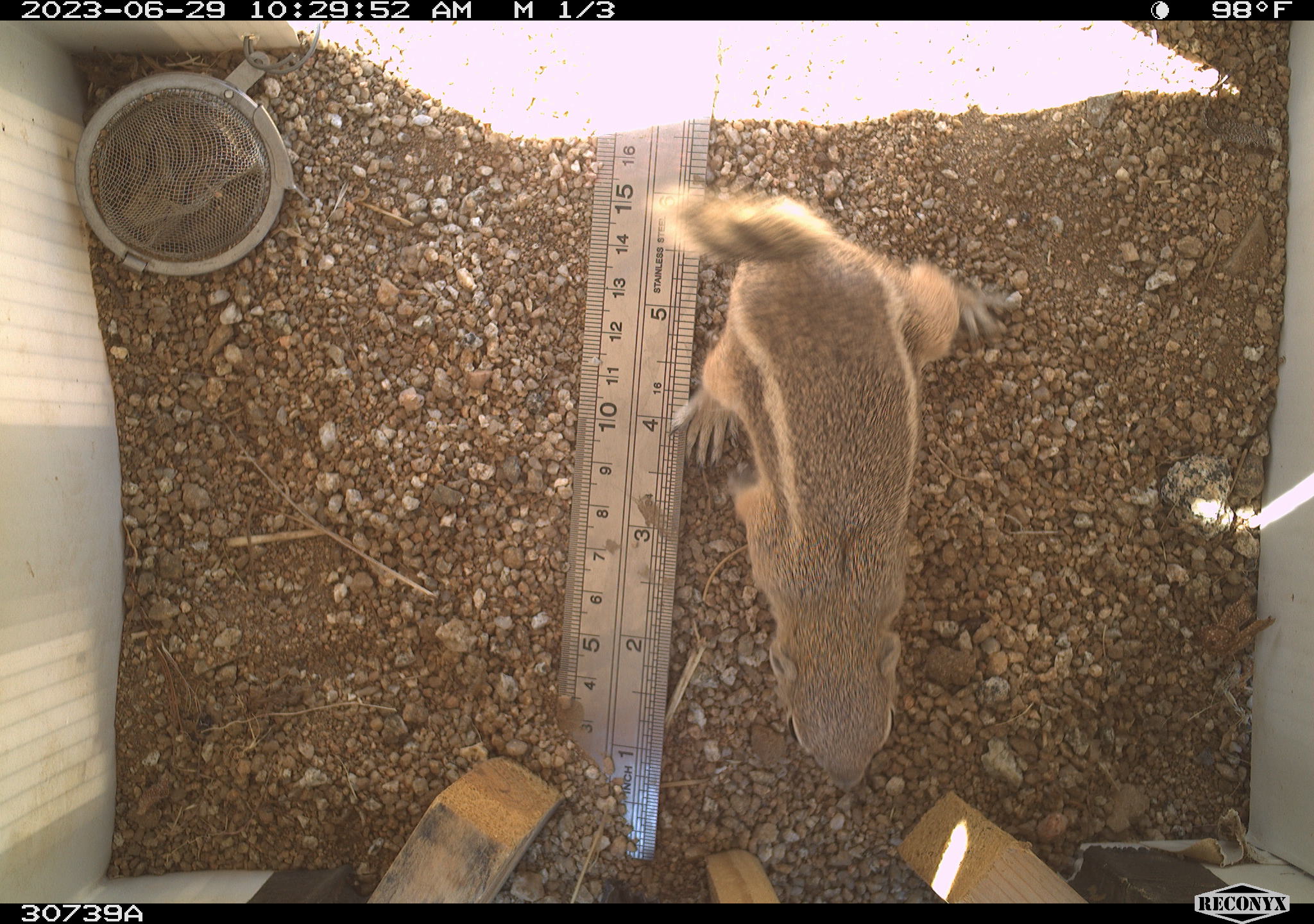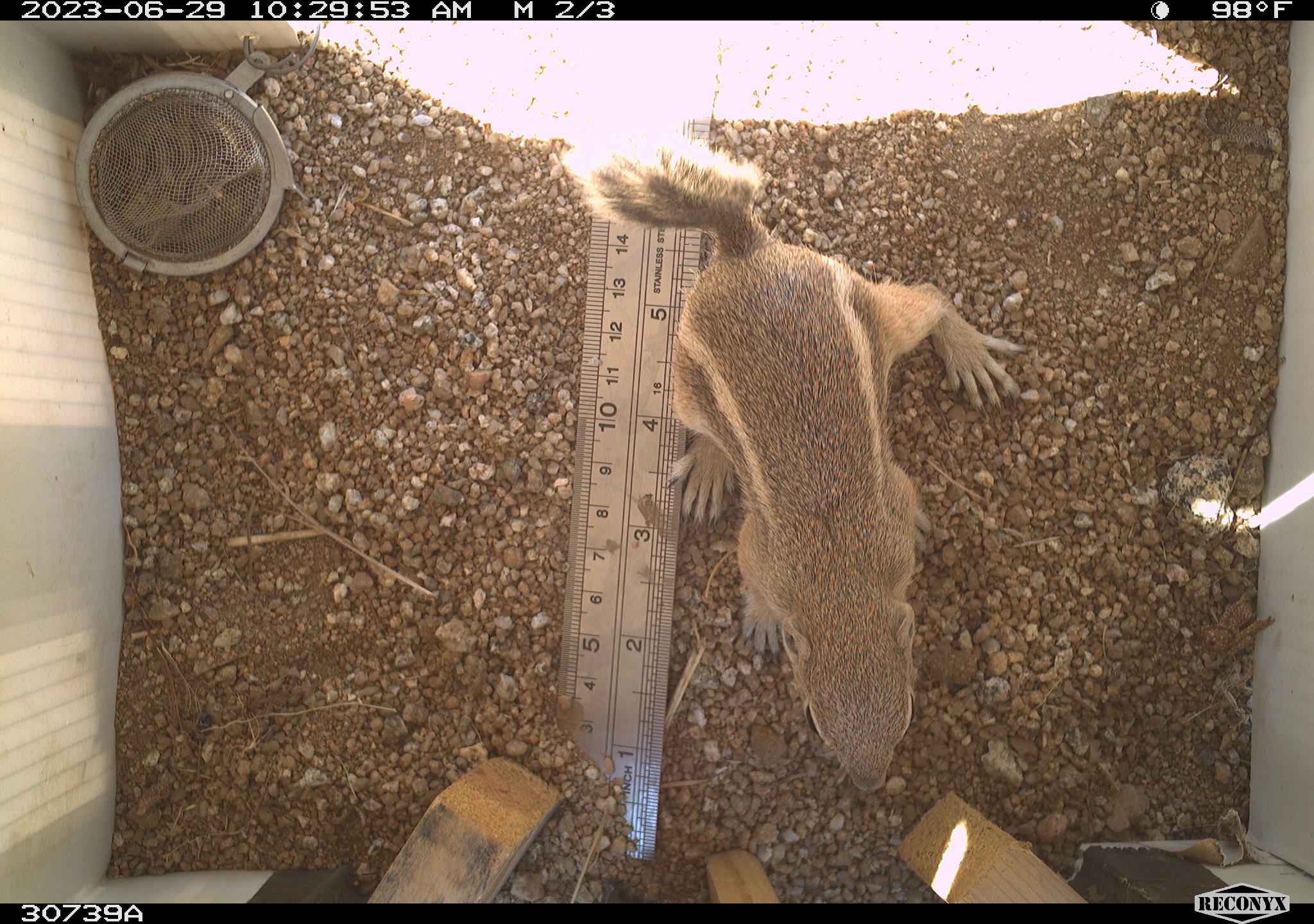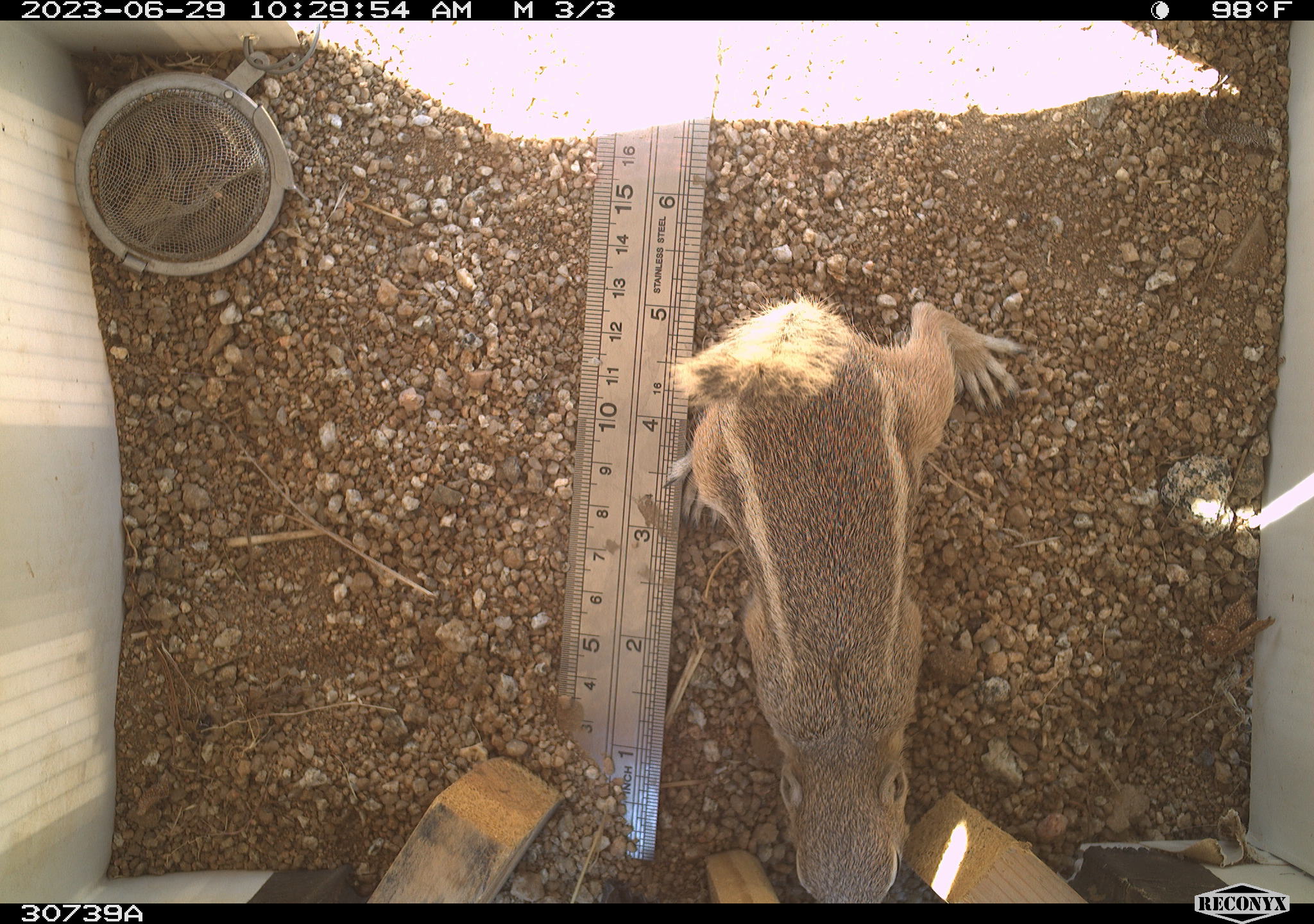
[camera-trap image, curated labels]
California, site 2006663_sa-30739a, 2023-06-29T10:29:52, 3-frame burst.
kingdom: Animalia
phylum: Chordata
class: Mammalia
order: Rodentia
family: Sciuridae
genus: Ammospermophilus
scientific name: Ammospermophilus leucurus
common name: white-tailed antelope squirrel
White-tailed antelope squirrel (Ammospermophilus leucurus).